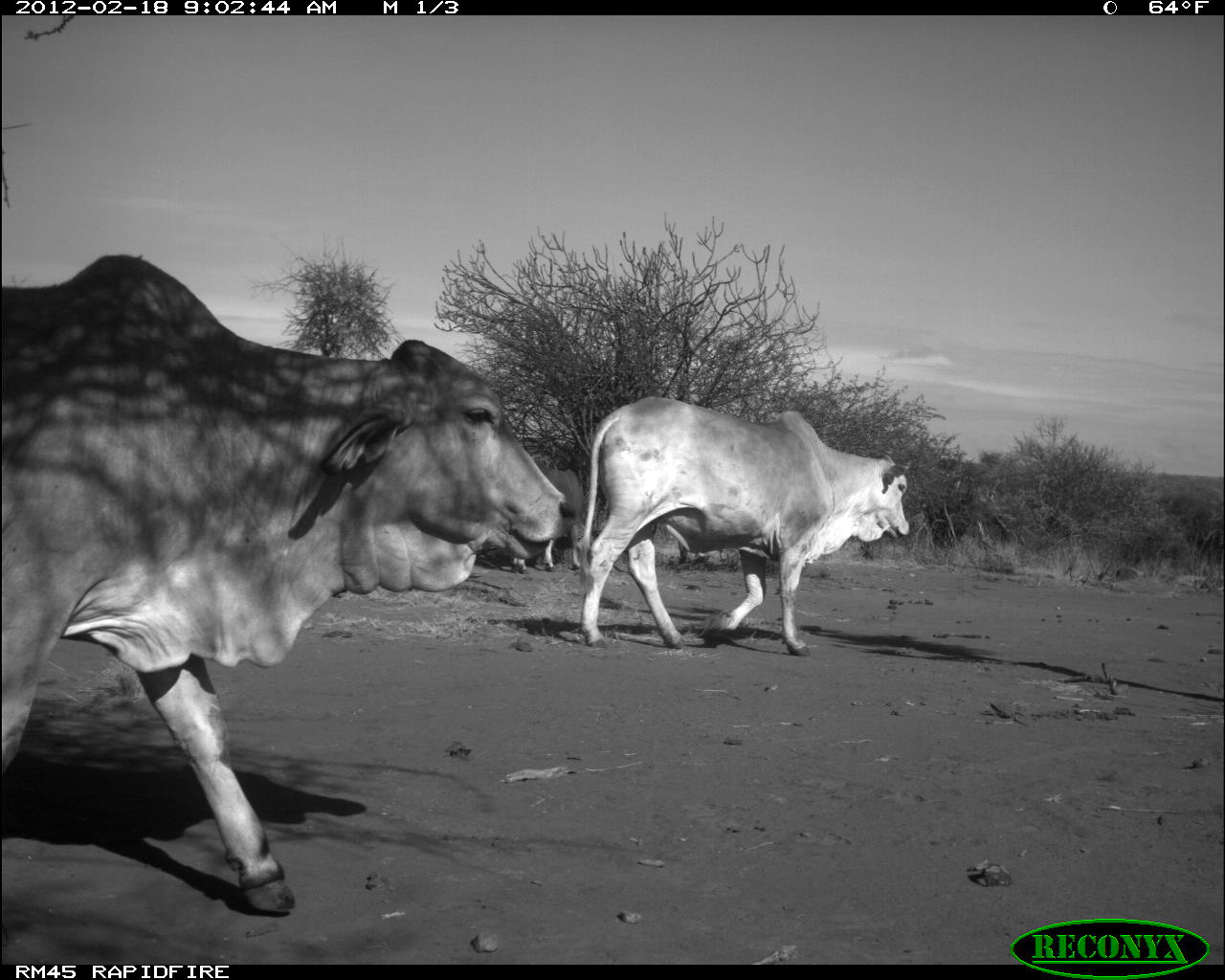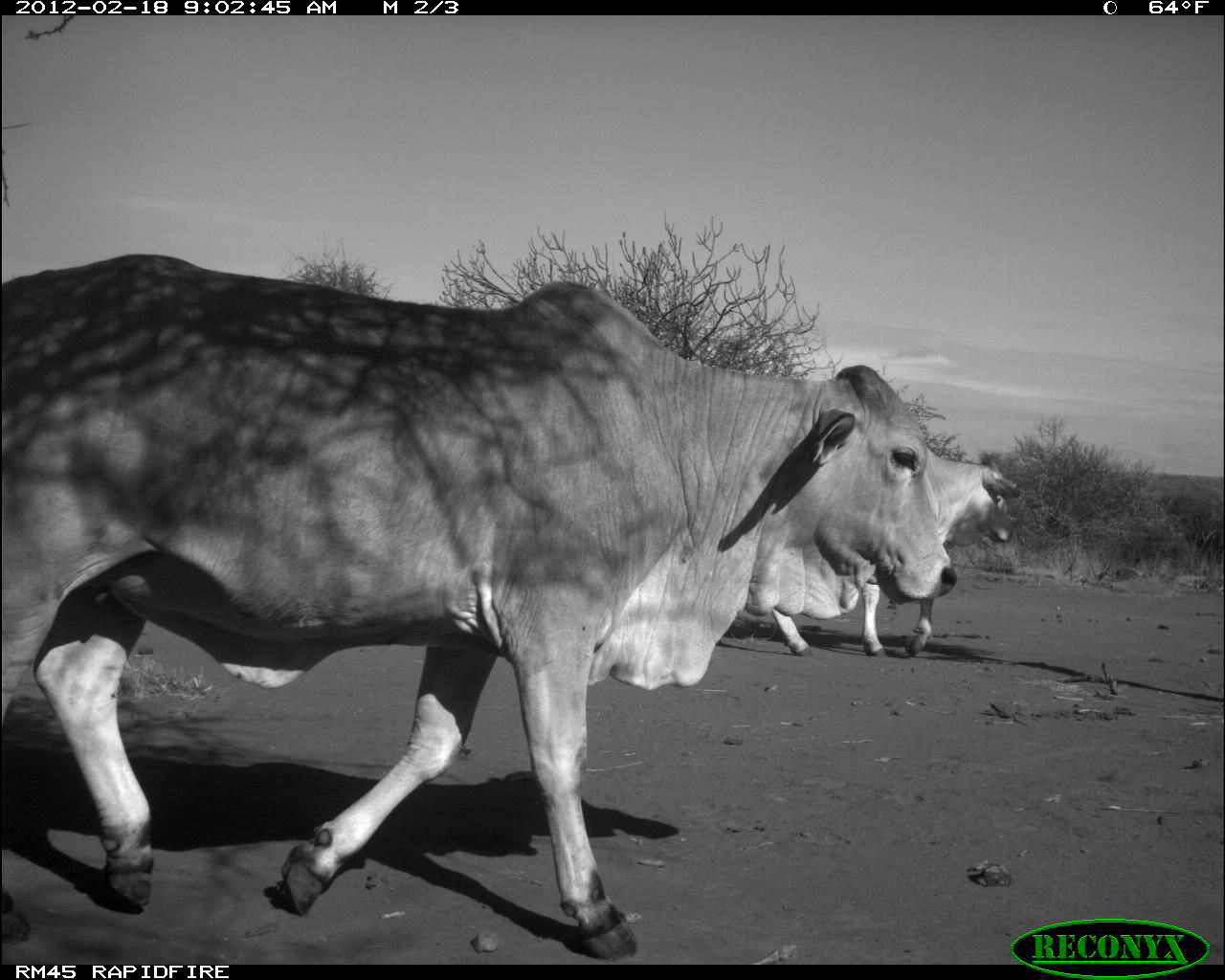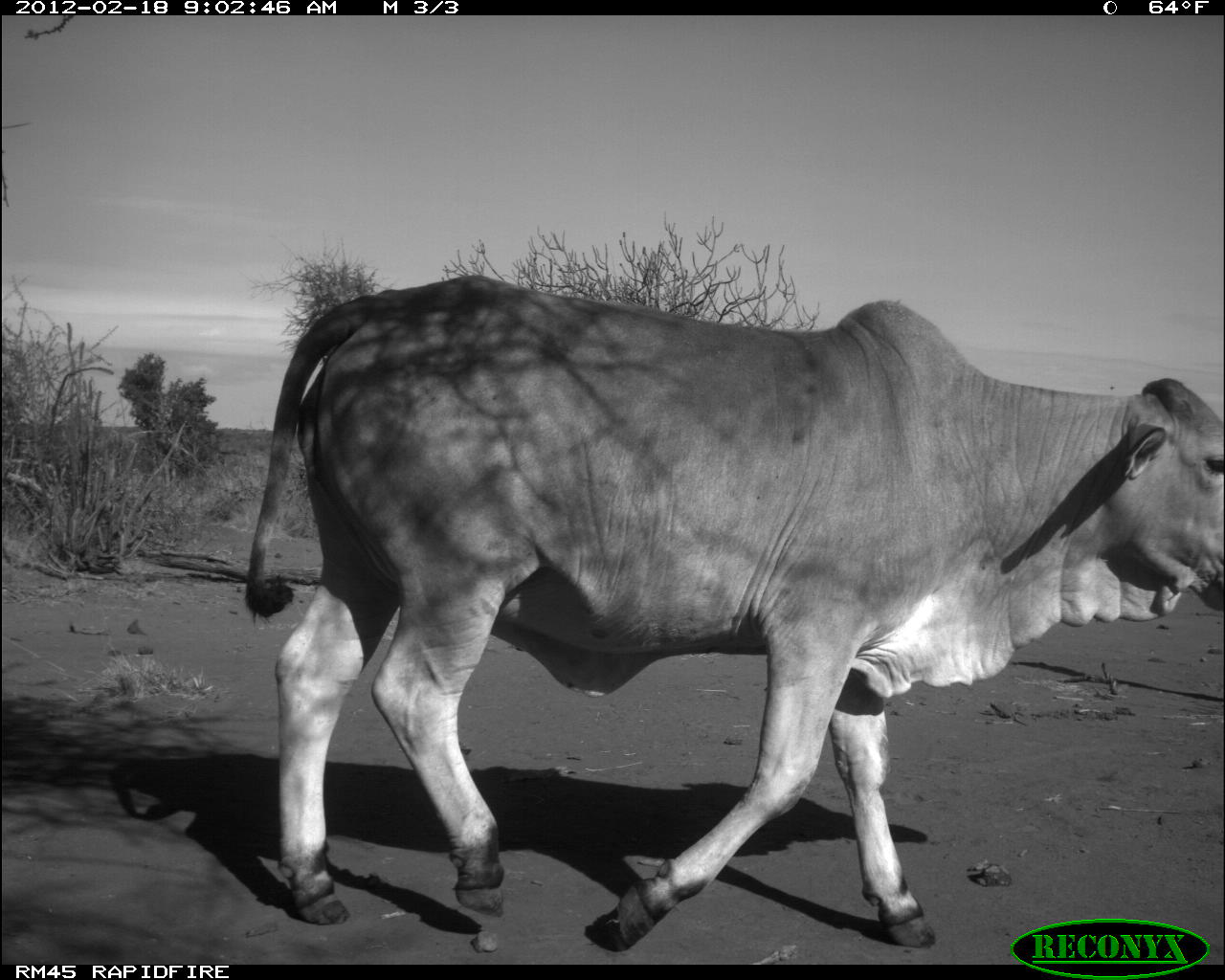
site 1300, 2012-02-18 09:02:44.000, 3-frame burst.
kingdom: Animalia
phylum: Chordata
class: Mammalia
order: Artiodactyla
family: Bovidae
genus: Bos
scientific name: Bos taurus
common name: domestic cattle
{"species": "Bos taurus (domestic cattle)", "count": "3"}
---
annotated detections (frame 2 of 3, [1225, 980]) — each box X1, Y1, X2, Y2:
bos taurus: 0, 254, 959, 962; 772, 444, 1020, 656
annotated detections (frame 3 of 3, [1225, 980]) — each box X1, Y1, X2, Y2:
bos taurus: 242, 270, 1225, 952